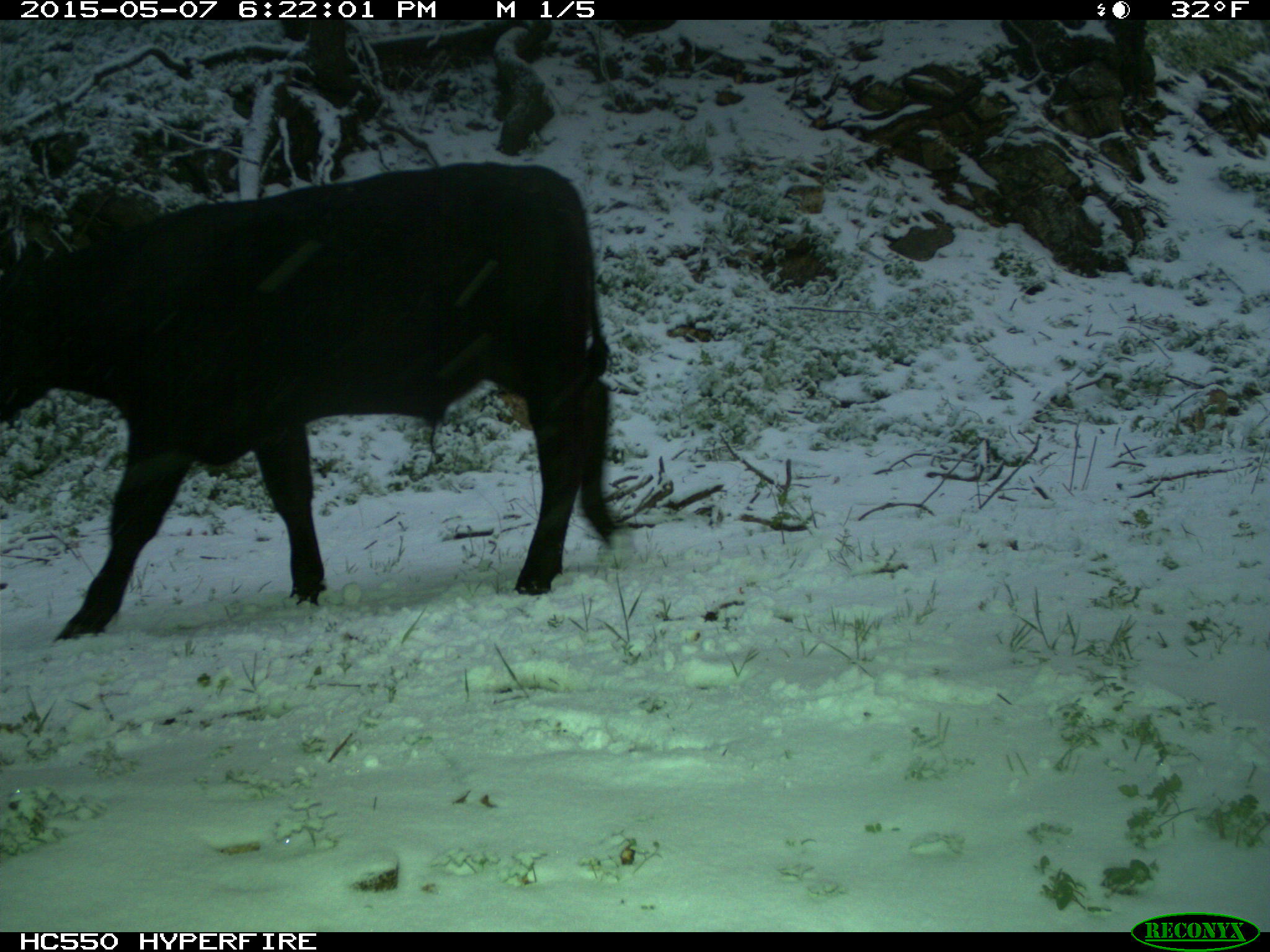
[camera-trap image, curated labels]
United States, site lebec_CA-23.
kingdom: Animalia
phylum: Chordata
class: Mammalia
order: Artiodactyla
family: Bovidae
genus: Bos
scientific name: Bos taurus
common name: domestic cow